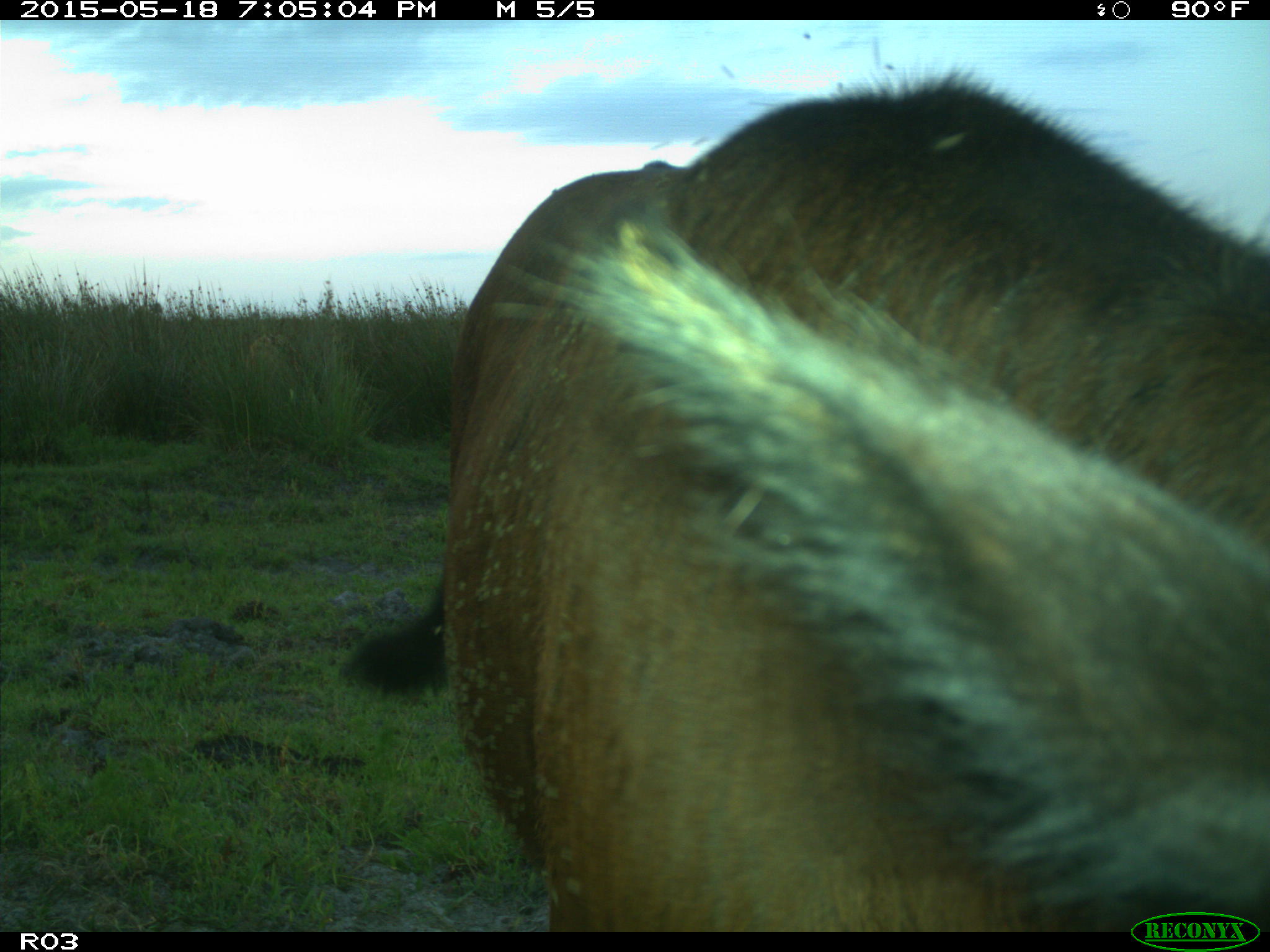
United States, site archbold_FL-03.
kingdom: Animalia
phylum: Chordata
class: Mammalia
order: Artiodactyla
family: Bovidae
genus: Bos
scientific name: Bos taurus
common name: domestic cow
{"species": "Bos taurus (domestic cow)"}